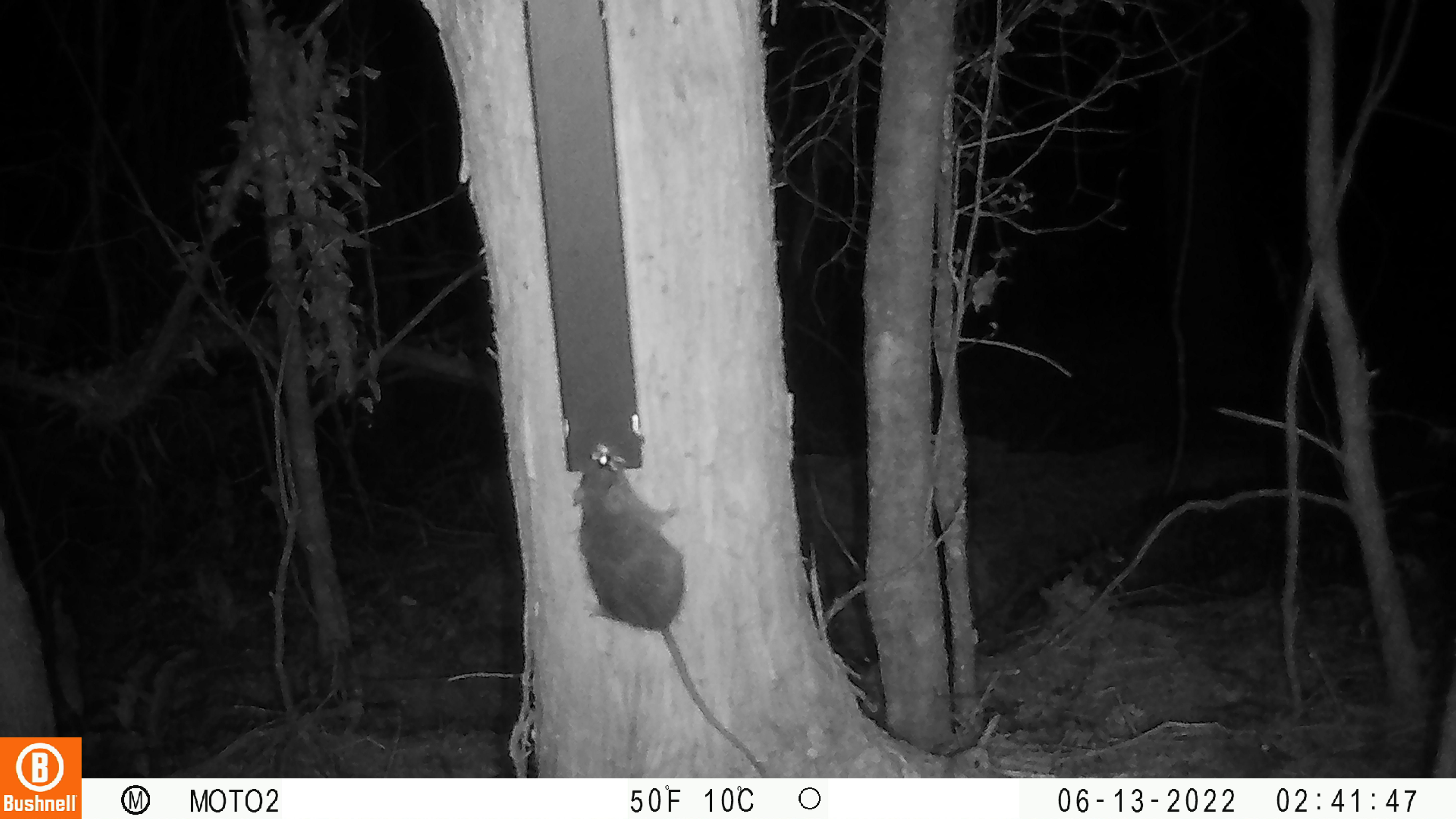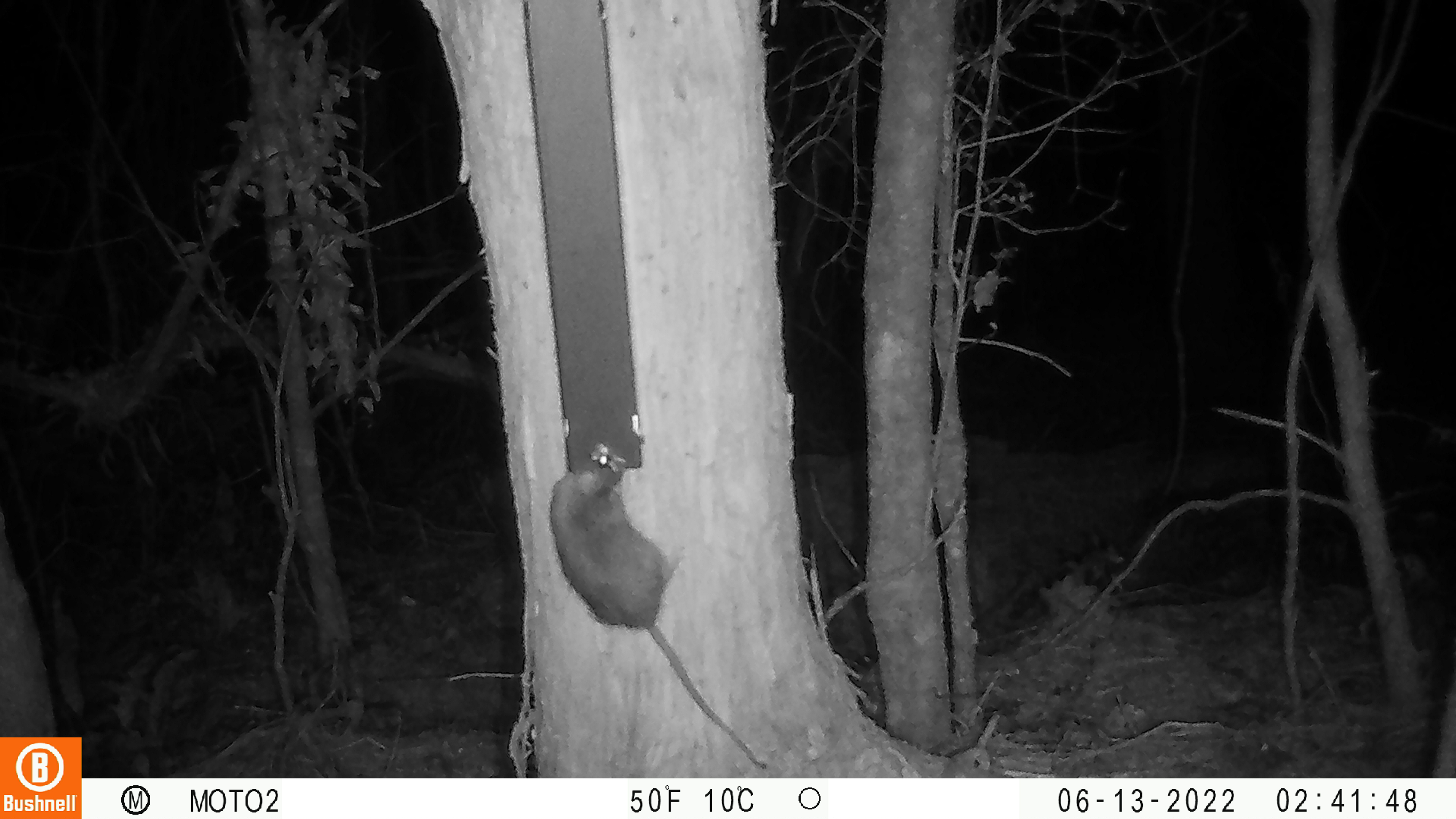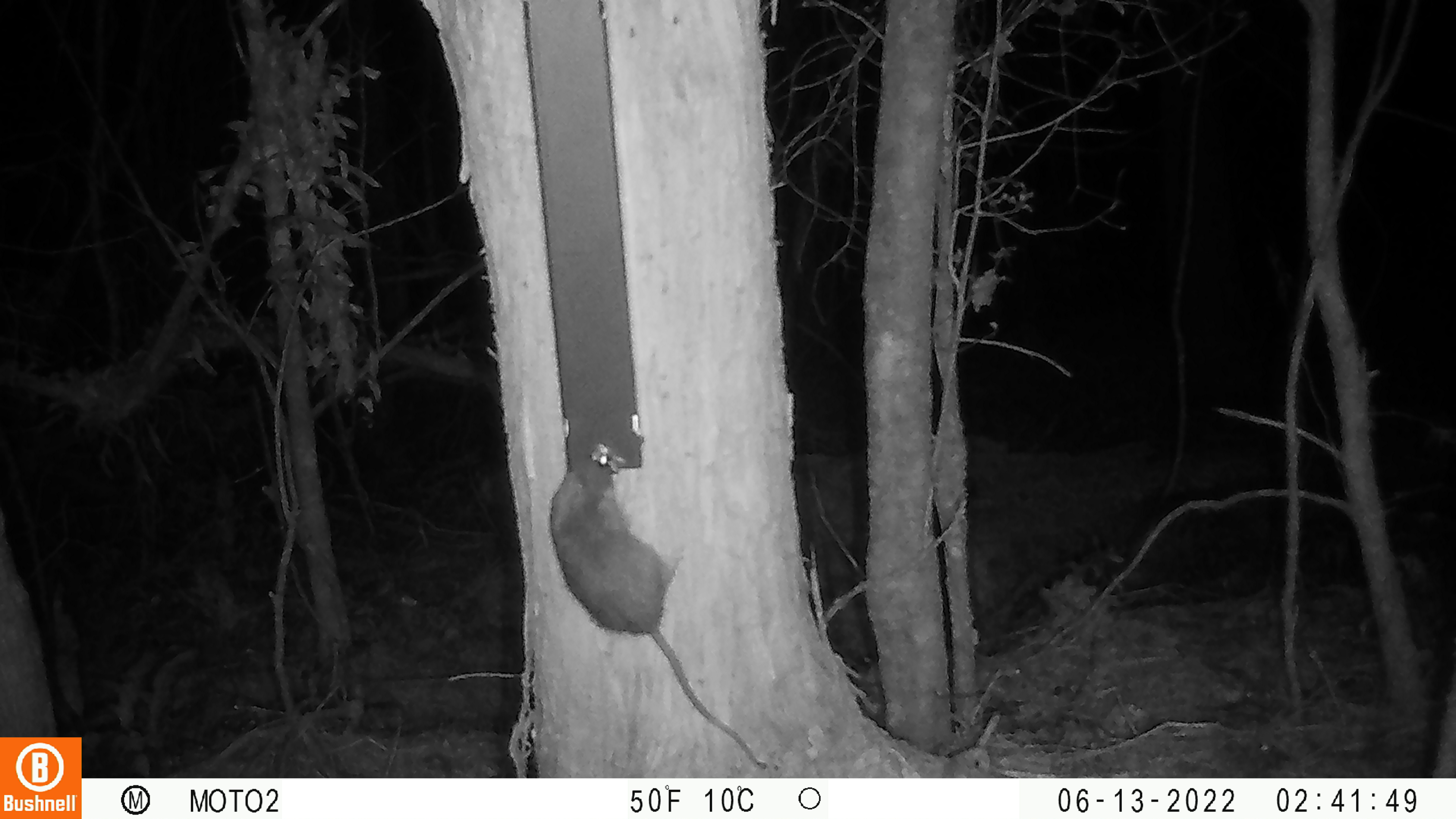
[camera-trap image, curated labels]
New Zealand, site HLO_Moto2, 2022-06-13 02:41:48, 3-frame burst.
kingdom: Animalia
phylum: Chordata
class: Mammalia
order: Rodentia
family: Muridae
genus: Rattus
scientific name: Rattus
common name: rat